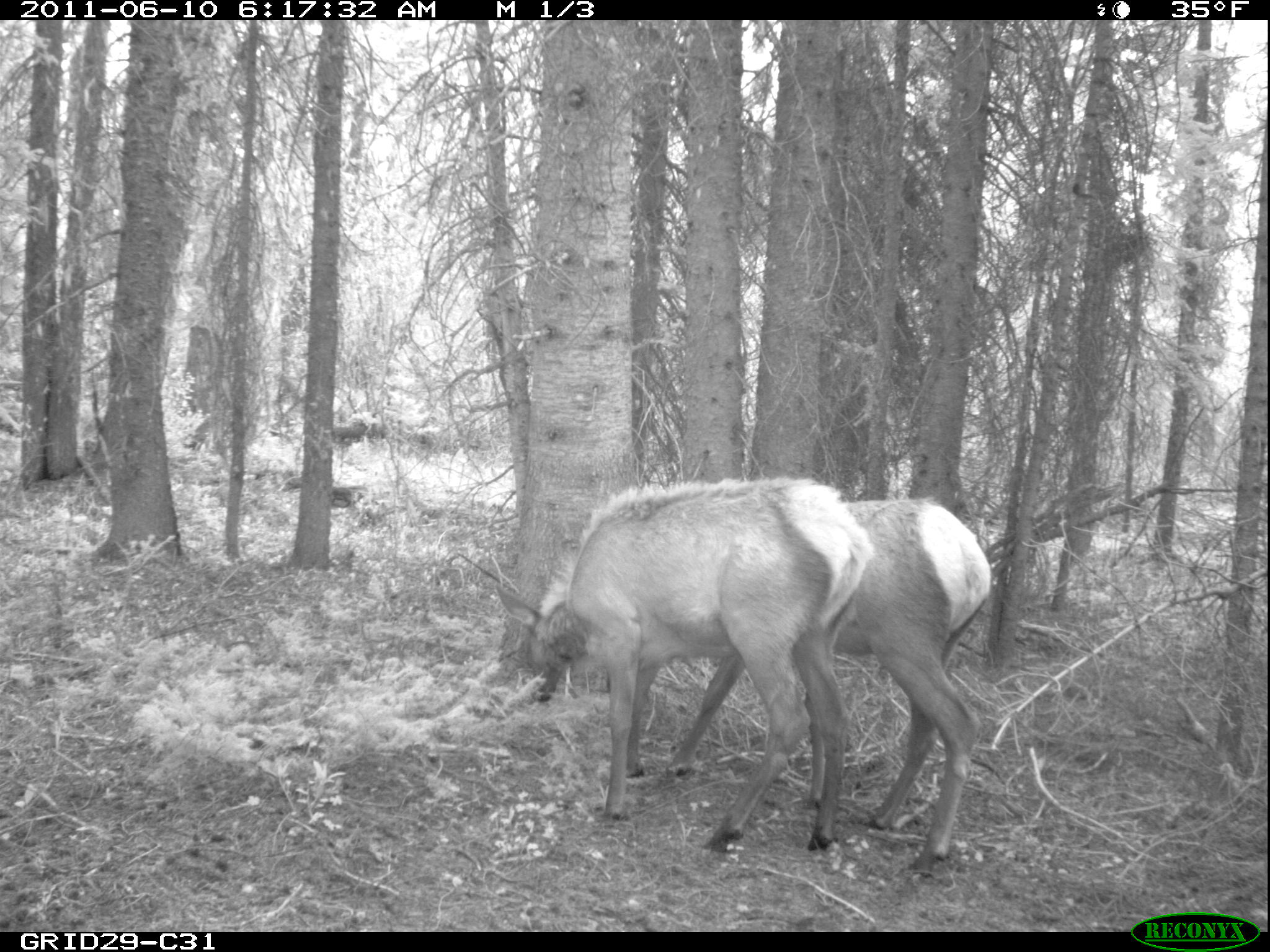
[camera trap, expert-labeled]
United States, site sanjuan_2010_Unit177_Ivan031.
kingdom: Animalia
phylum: Chordata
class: Mammalia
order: Artiodactyla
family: Cervidae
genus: Cervus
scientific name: Cervus elaphus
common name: red deer